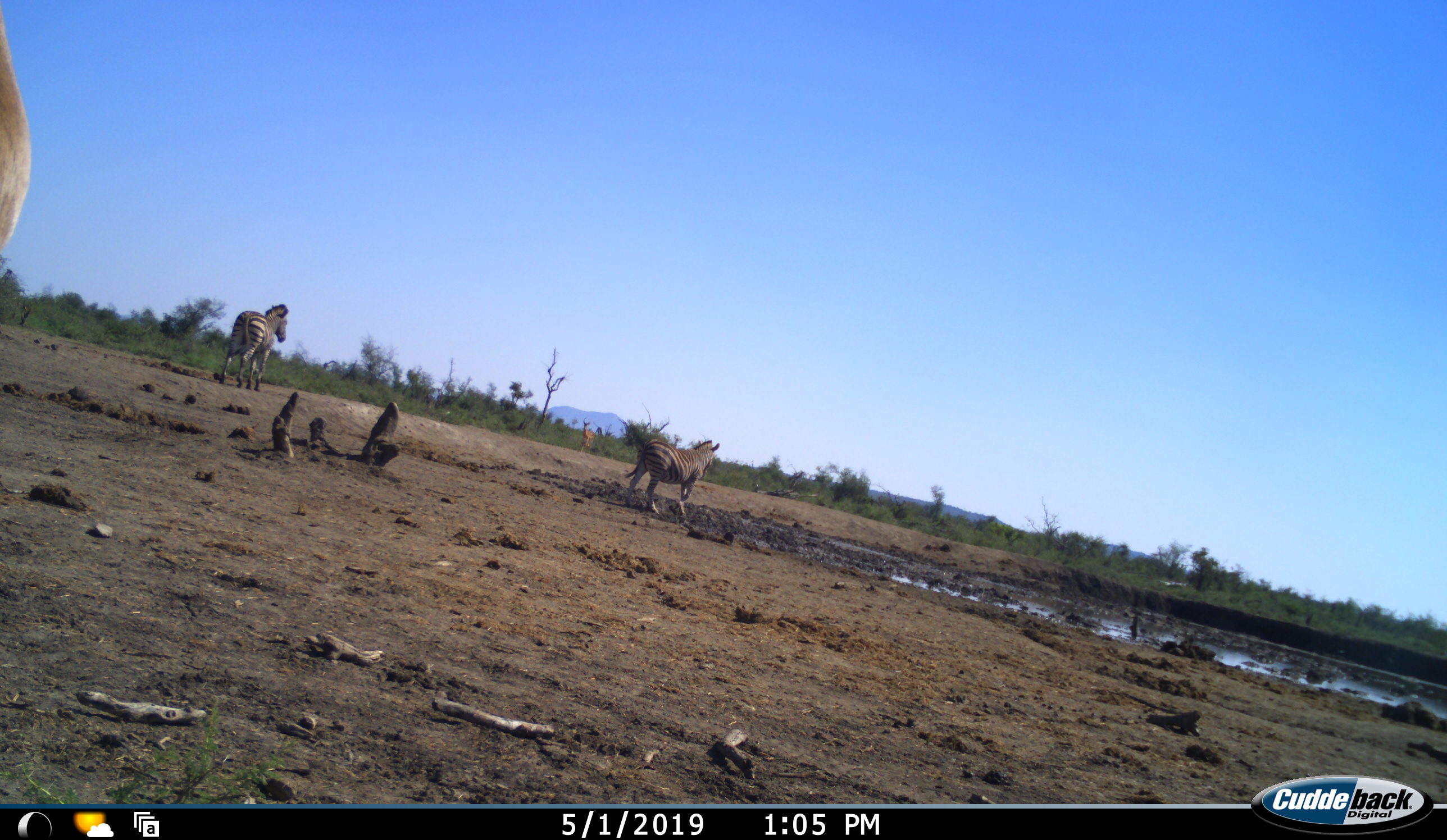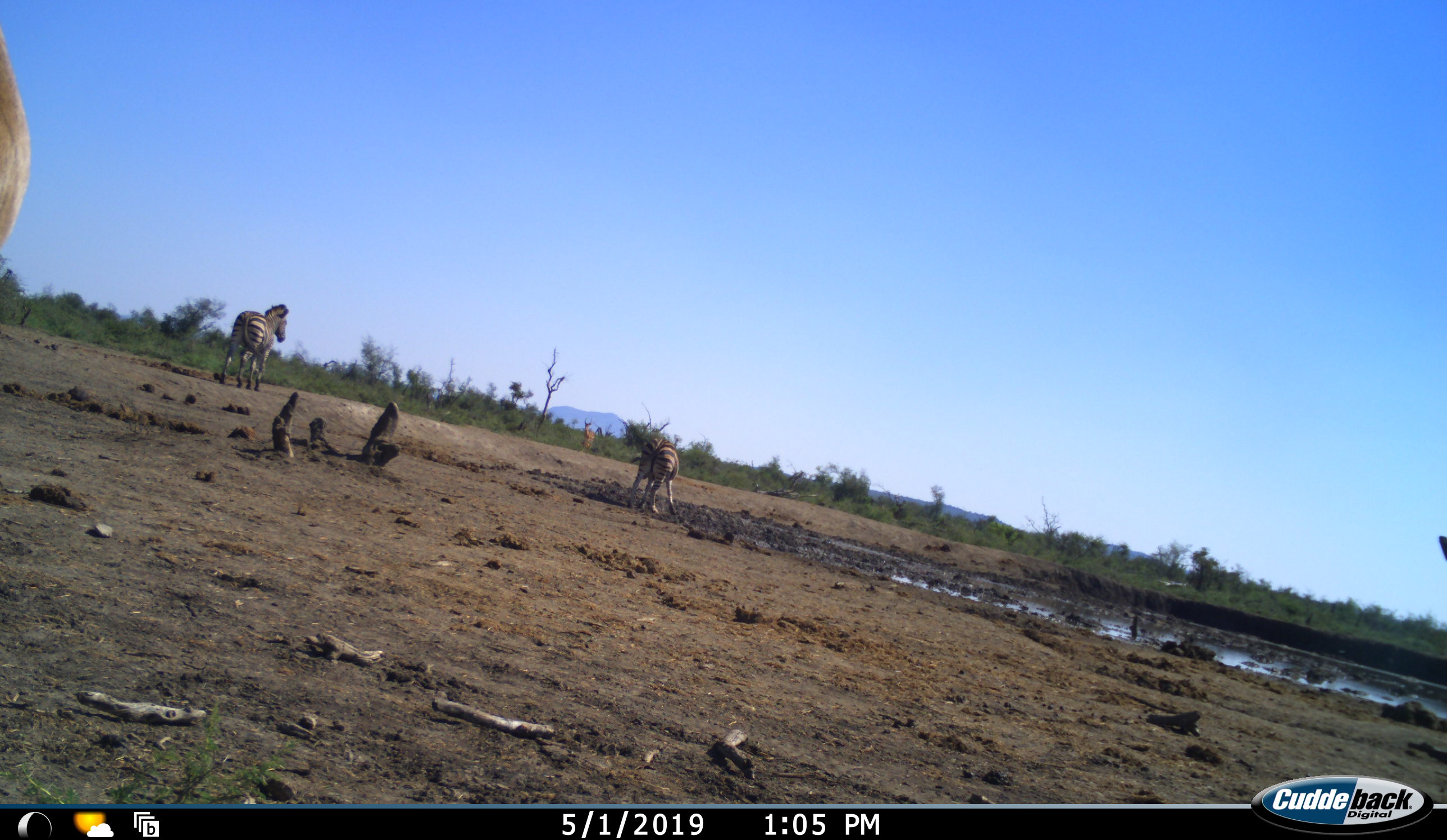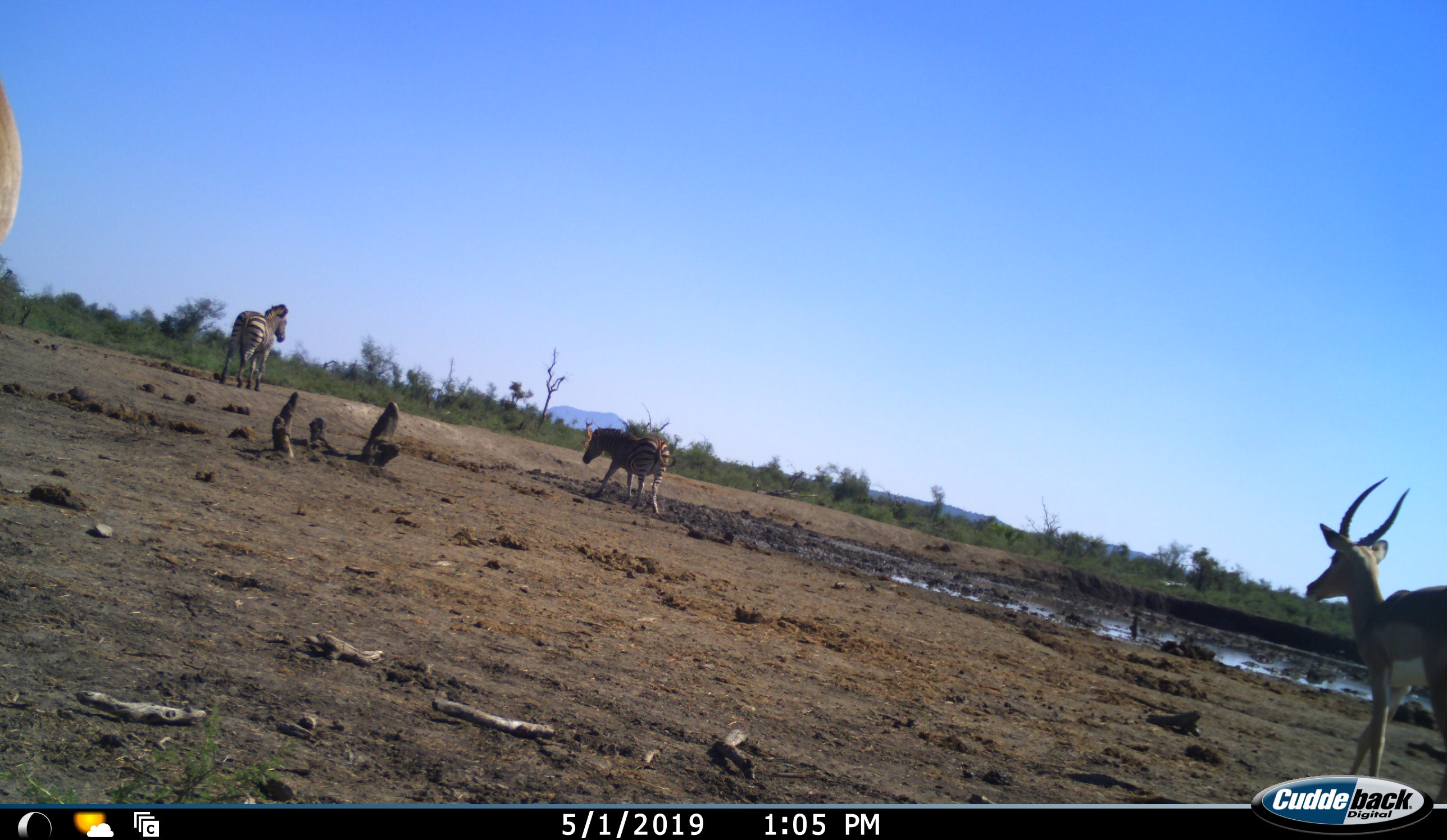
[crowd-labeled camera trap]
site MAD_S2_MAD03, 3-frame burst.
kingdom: Animalia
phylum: Chordata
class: Mammalia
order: Artiodactyla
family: Bovidae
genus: Aepyceros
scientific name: Aepyceros melampus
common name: impala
Impala (Aepyceros melampus), count 3. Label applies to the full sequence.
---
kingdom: Animalia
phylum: Chordata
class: Mammalia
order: Perissodactyla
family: Equidae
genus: Equus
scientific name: Equus quagga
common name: plains zebra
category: zebraplains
Zebraplains (plains zebra) (Equus quagga), count 2. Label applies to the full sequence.